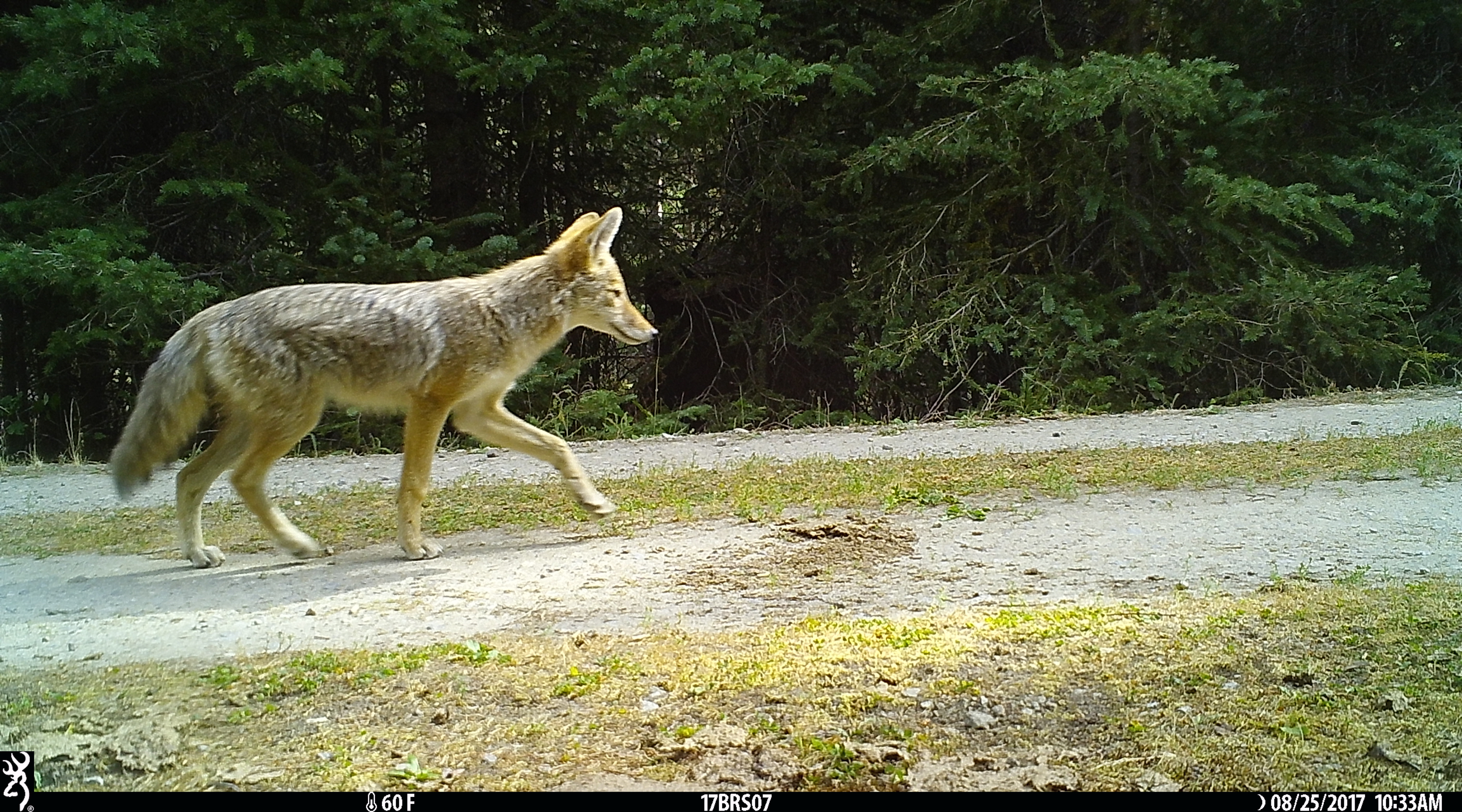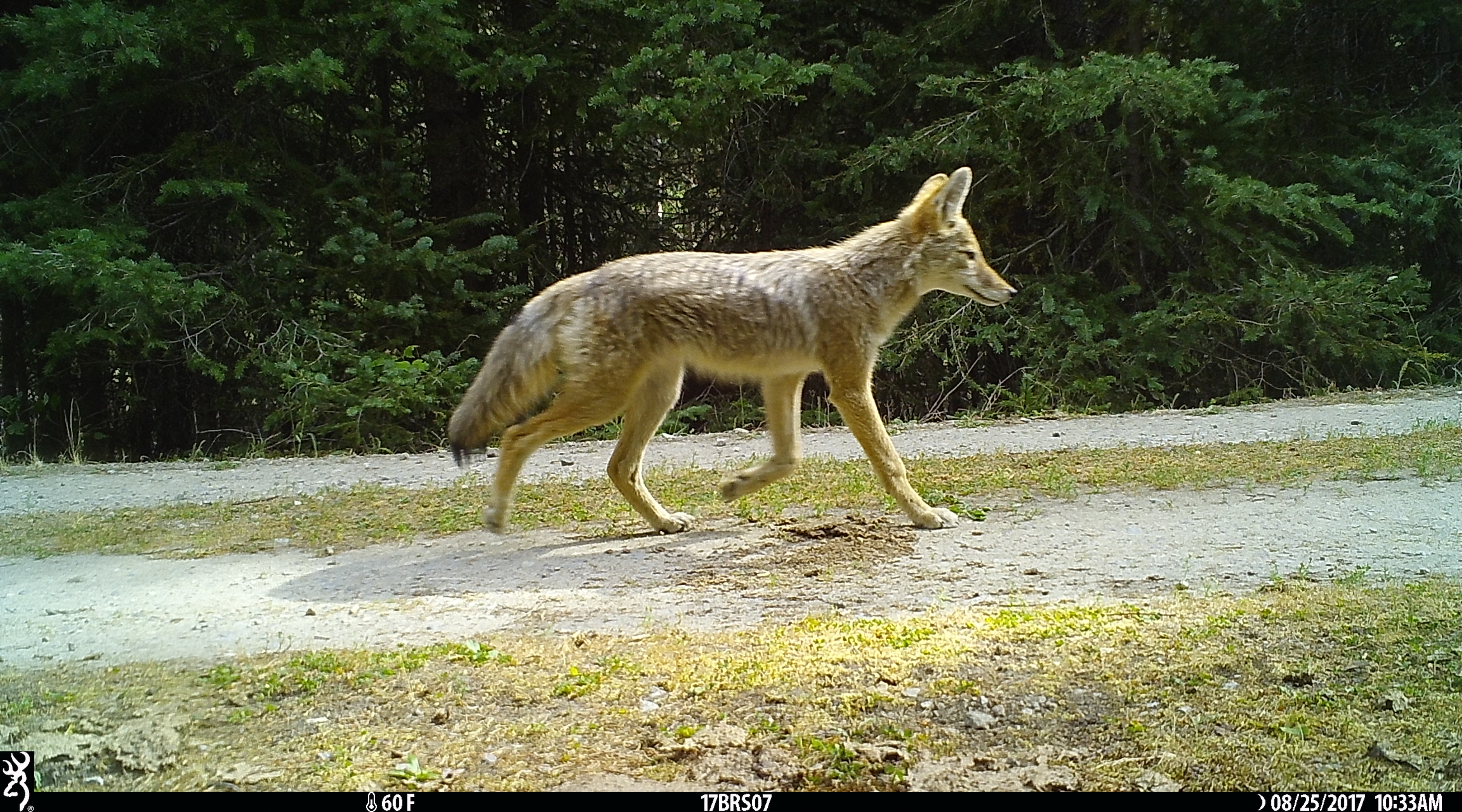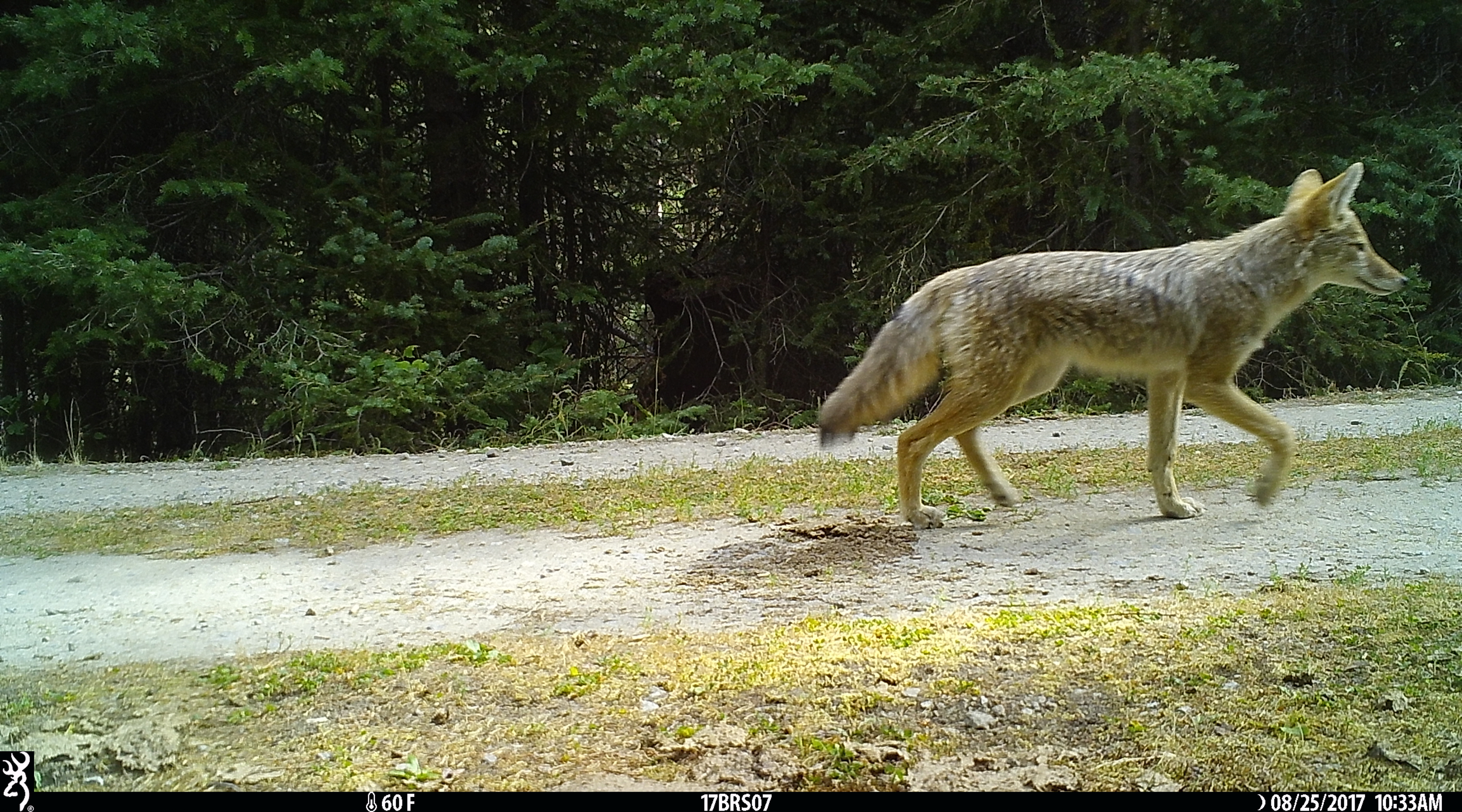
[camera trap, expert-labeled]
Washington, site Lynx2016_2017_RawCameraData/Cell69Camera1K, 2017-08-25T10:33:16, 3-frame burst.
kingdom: Animalia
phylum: Chordata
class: Mammalia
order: Carnivora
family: Canidae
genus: Canis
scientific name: Canis latrans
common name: coyote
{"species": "Canis latrans (coyote)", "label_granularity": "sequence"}